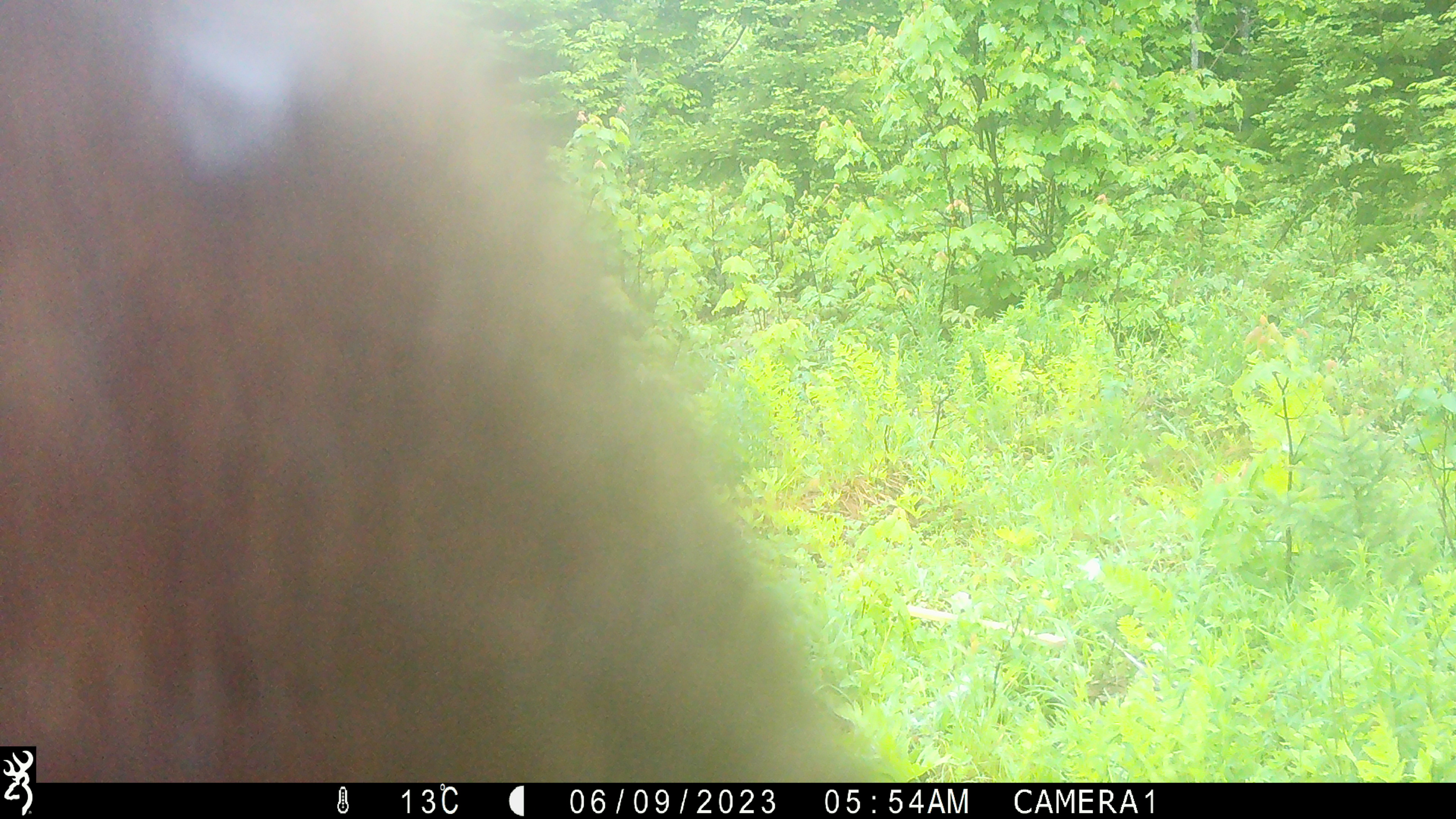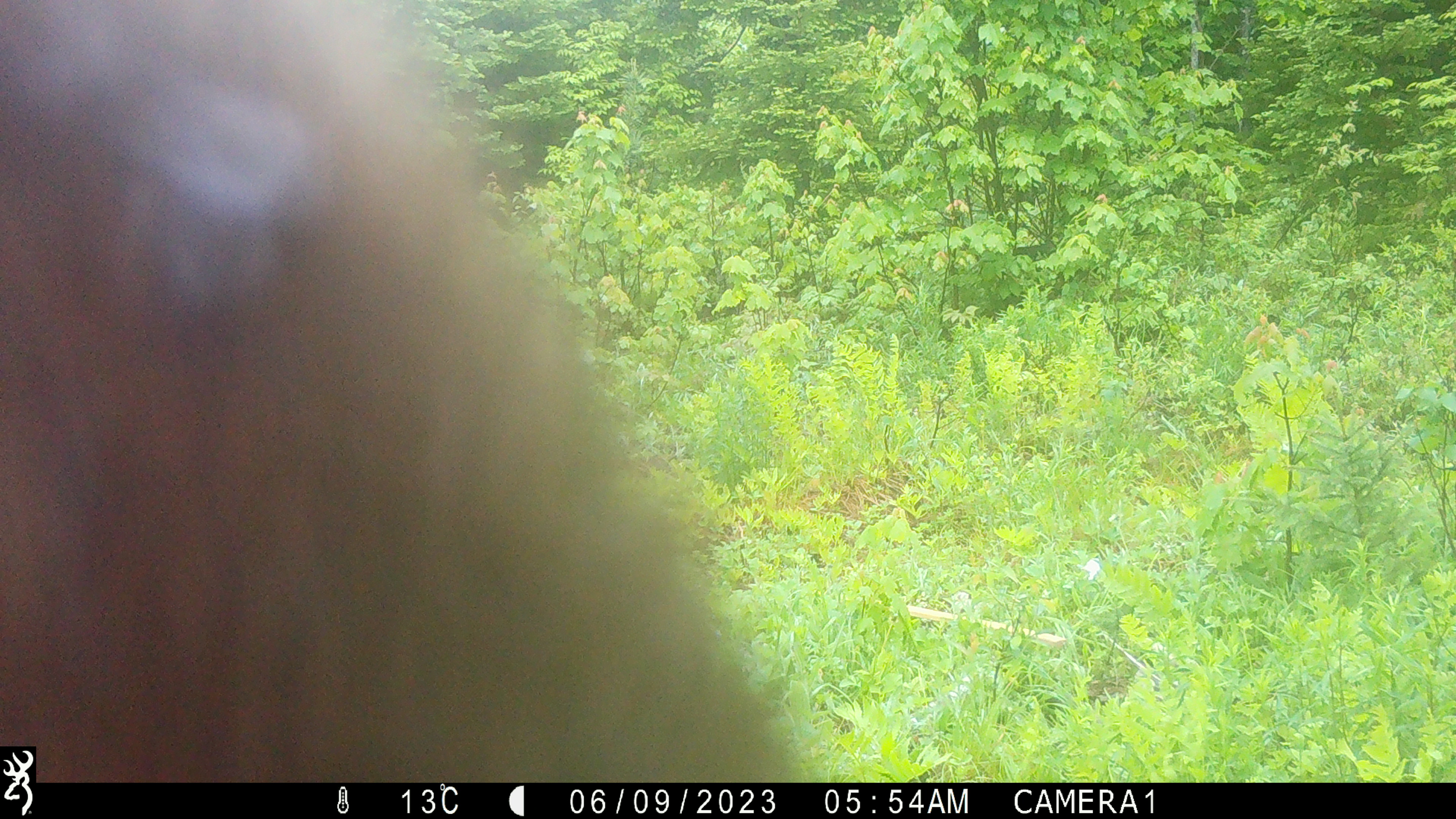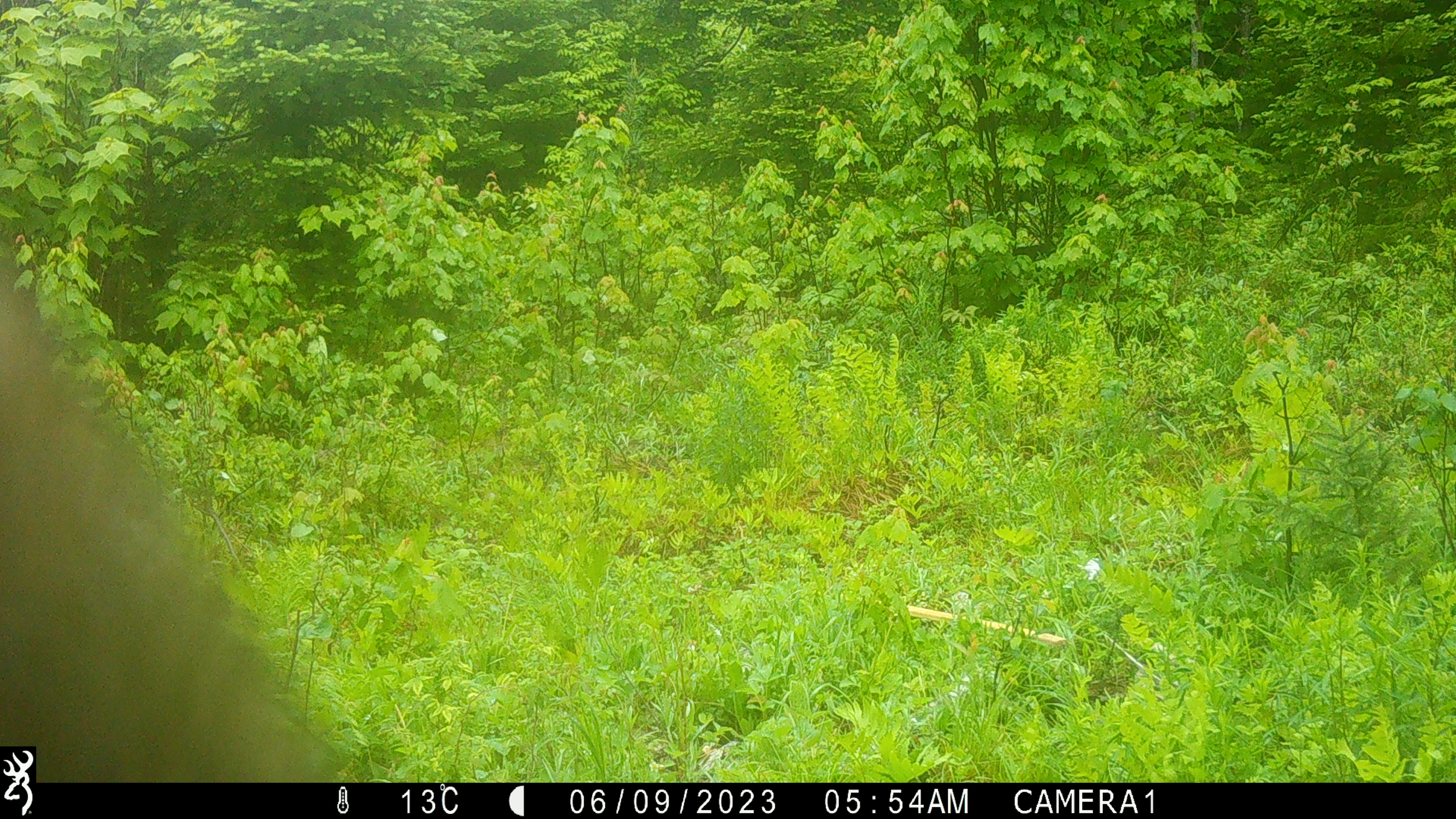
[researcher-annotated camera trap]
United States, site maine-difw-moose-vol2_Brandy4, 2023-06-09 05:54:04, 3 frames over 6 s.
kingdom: Animalia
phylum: Chordata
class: Mammalia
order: Artiodactyla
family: Cervidae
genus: Alces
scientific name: Alces alces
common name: moose